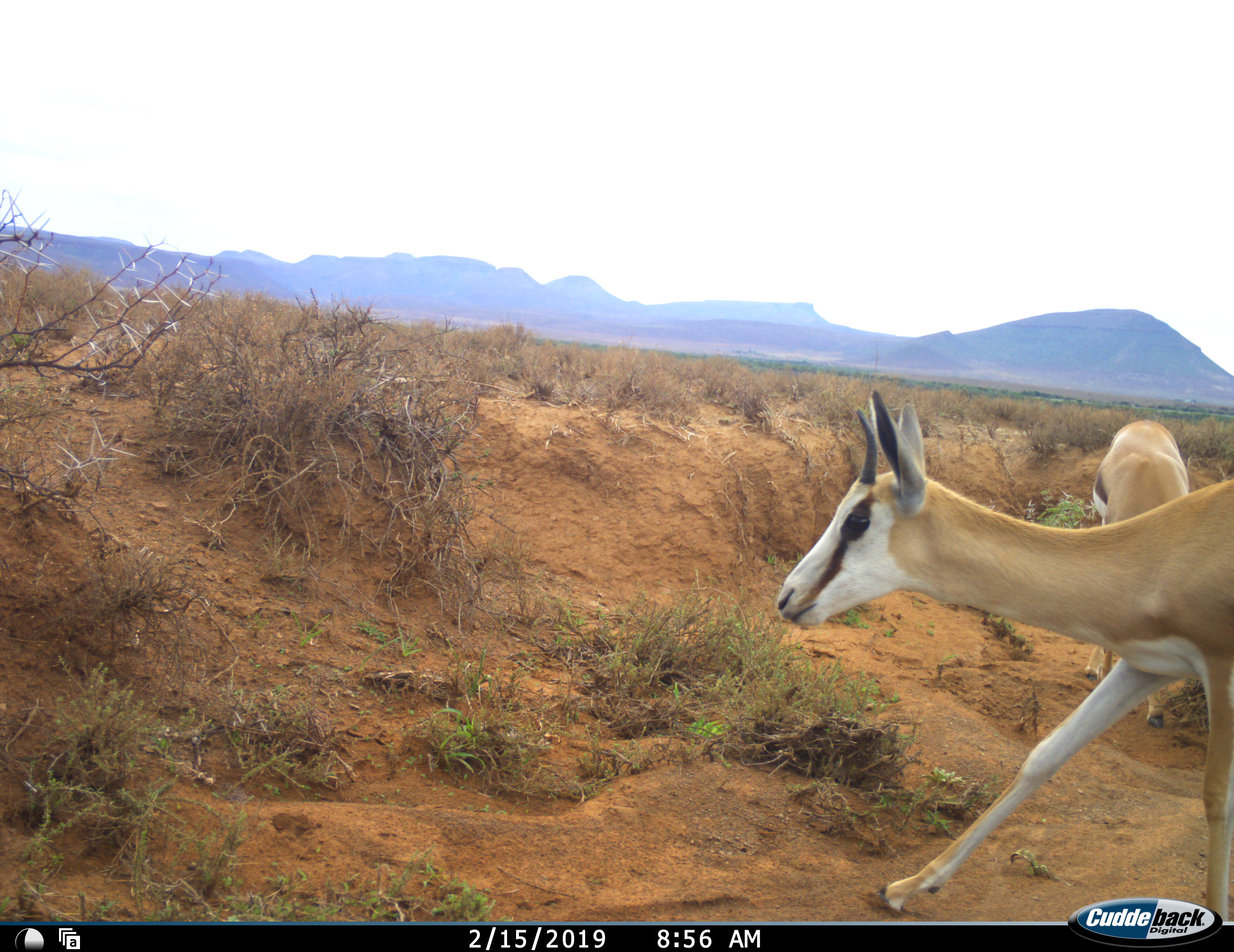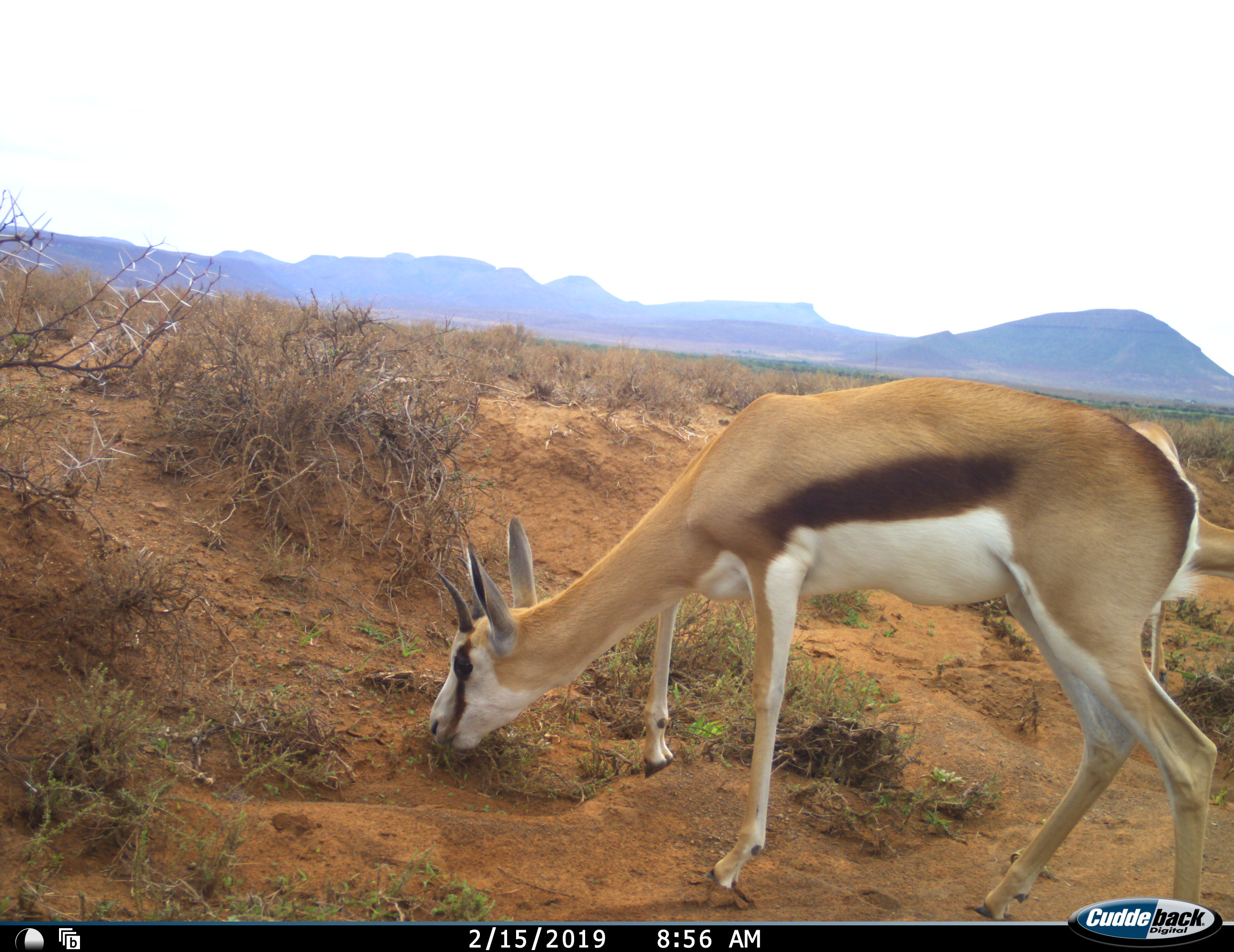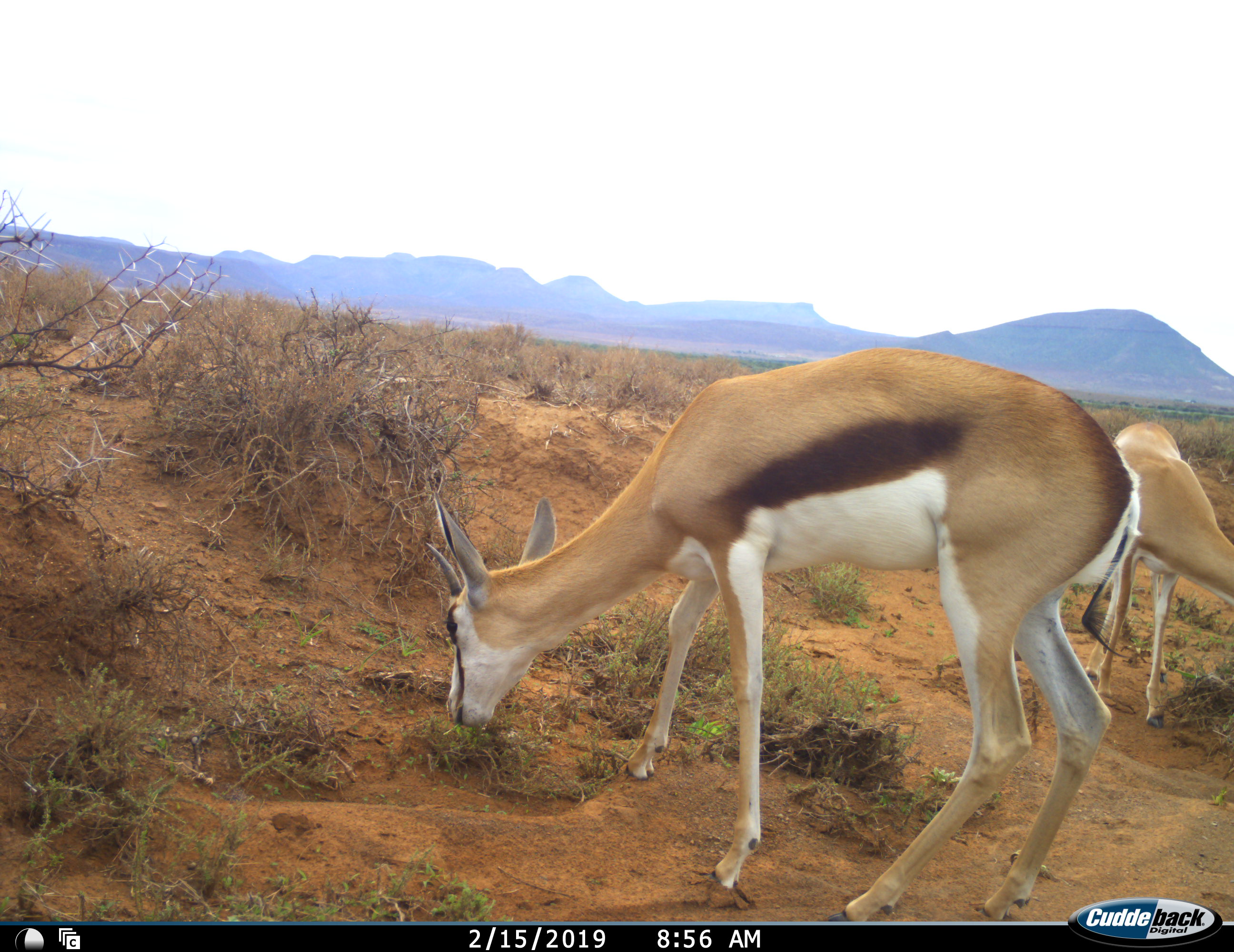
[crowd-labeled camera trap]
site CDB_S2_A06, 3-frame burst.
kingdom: Animalia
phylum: Chordata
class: Mammalia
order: Artiodactyla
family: Bovidae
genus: Antidorcas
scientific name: Antidorcas marsupialis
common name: springbok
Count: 2.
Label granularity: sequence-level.